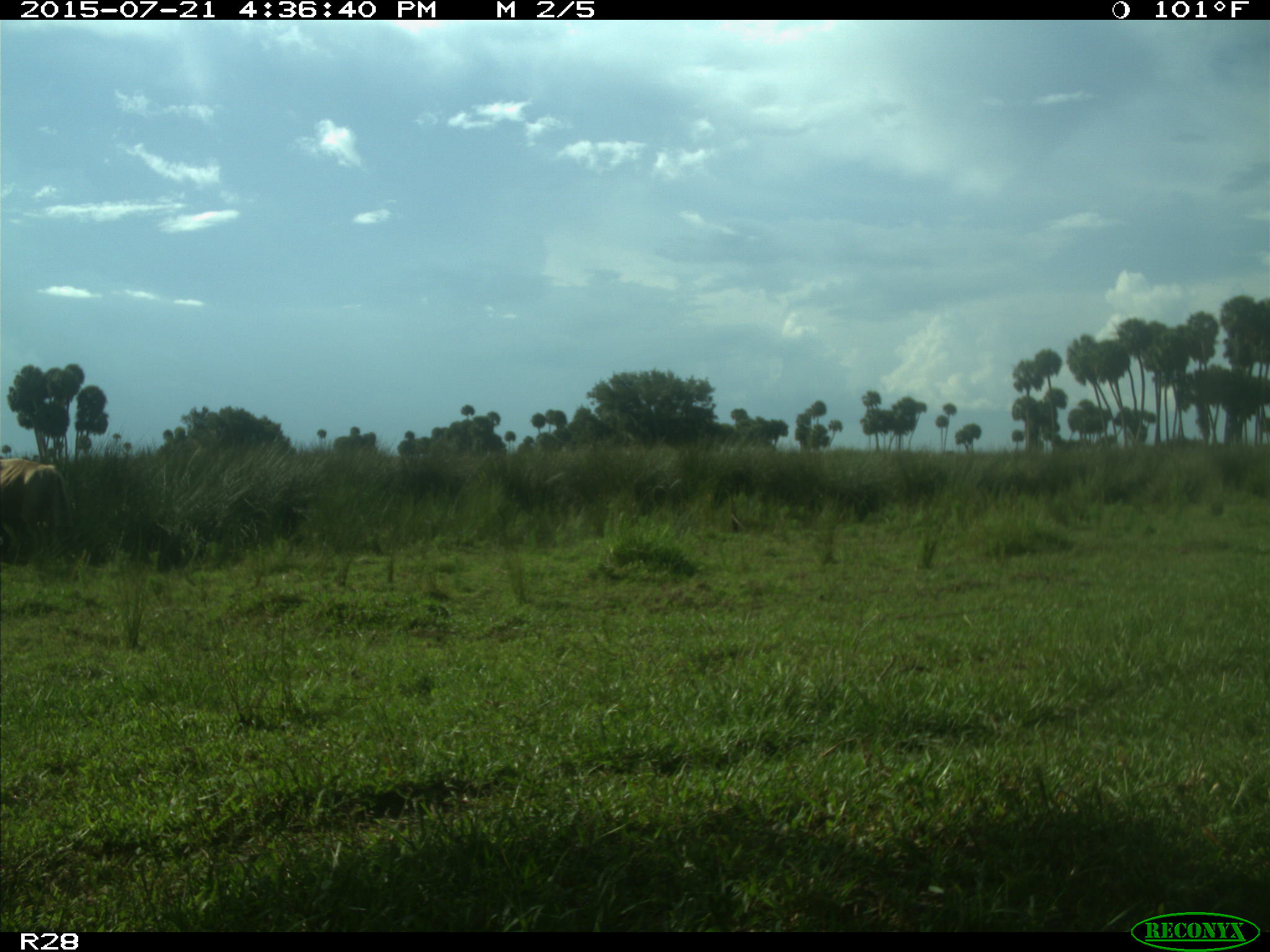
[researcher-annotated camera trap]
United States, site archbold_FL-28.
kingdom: Animalia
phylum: Chordata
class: Mammalia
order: Artiodactyla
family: Bovidae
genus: Bos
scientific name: Bos taurus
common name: domestic cow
Bos taurus (domestic cow).